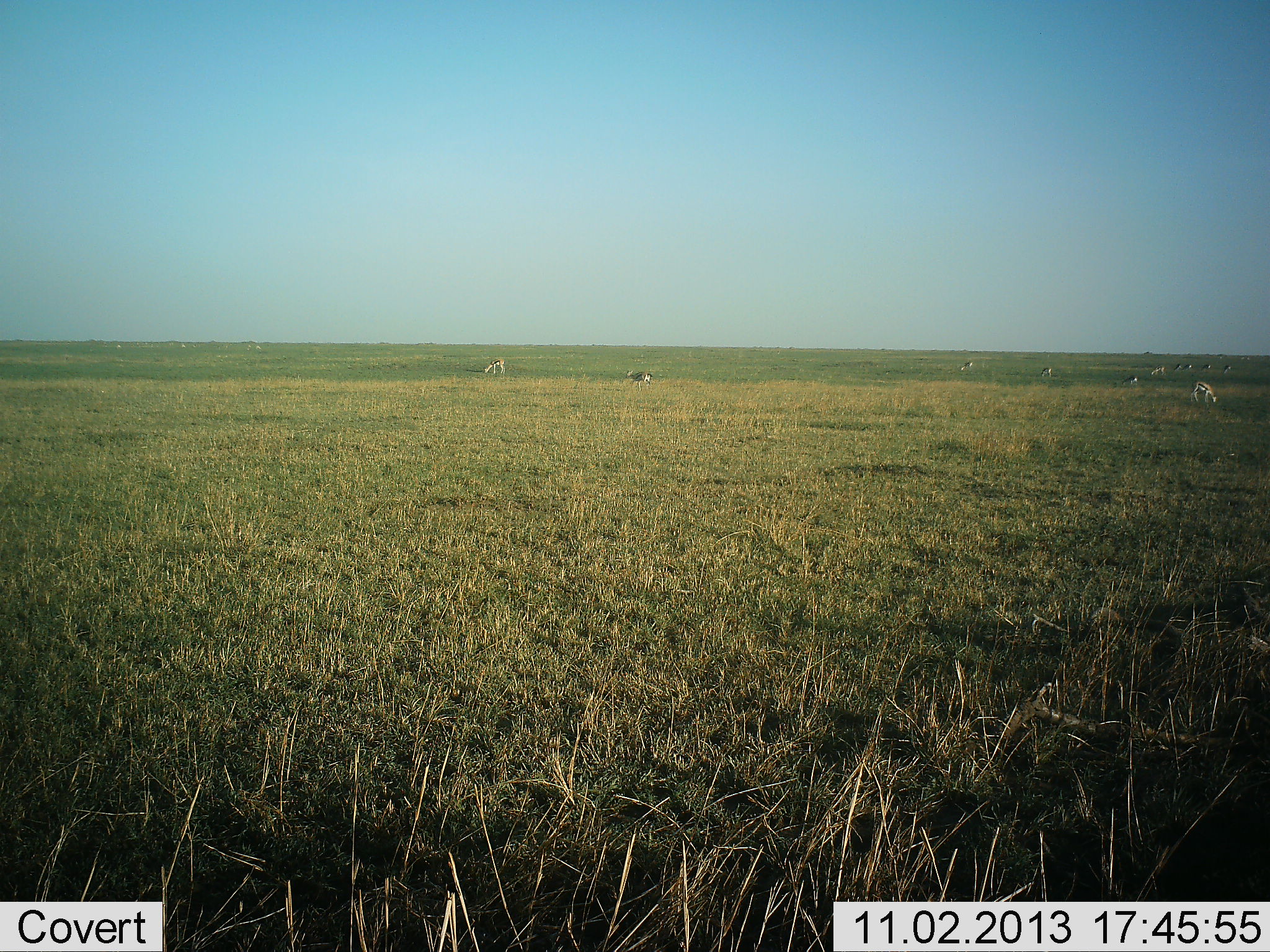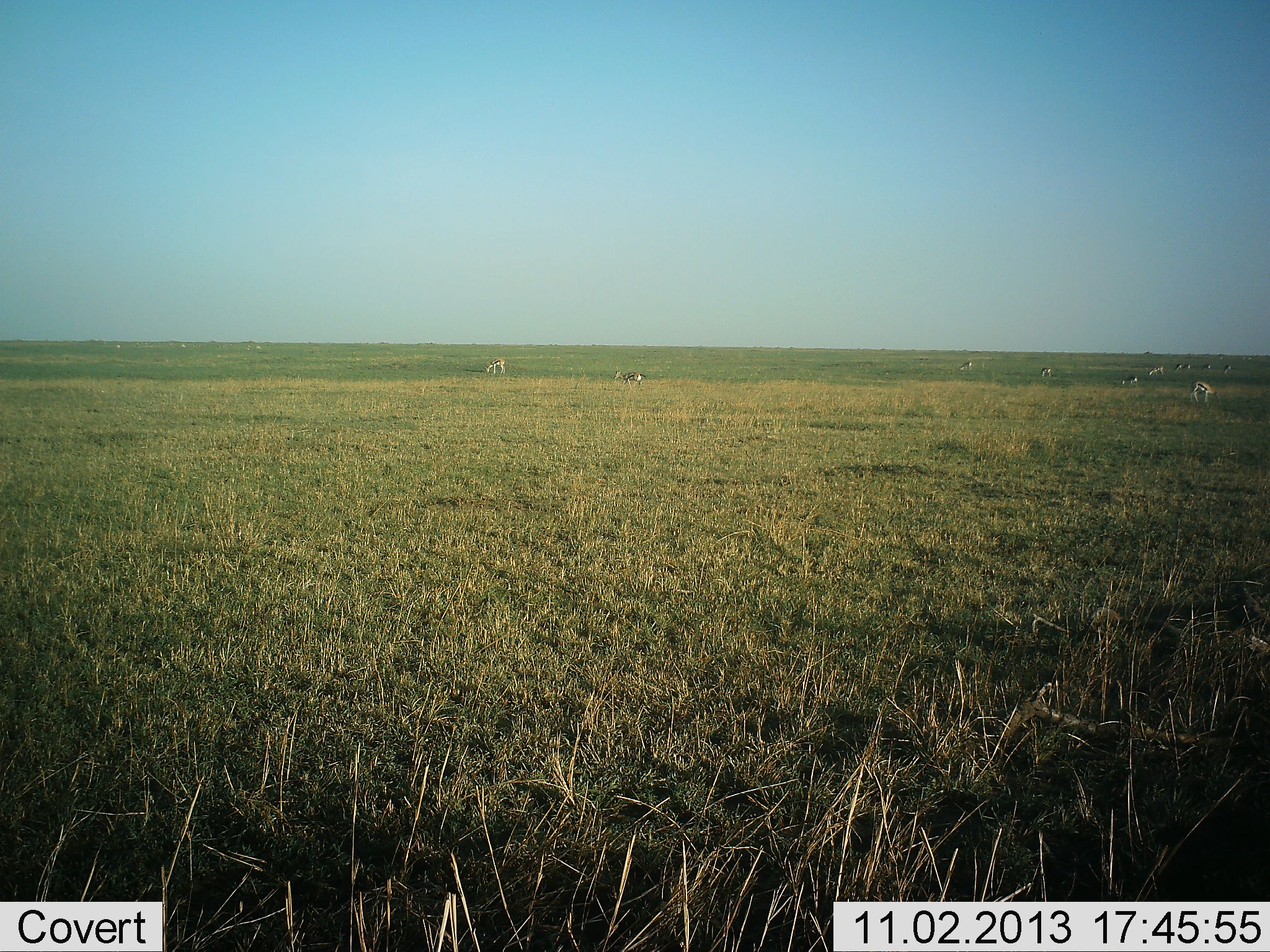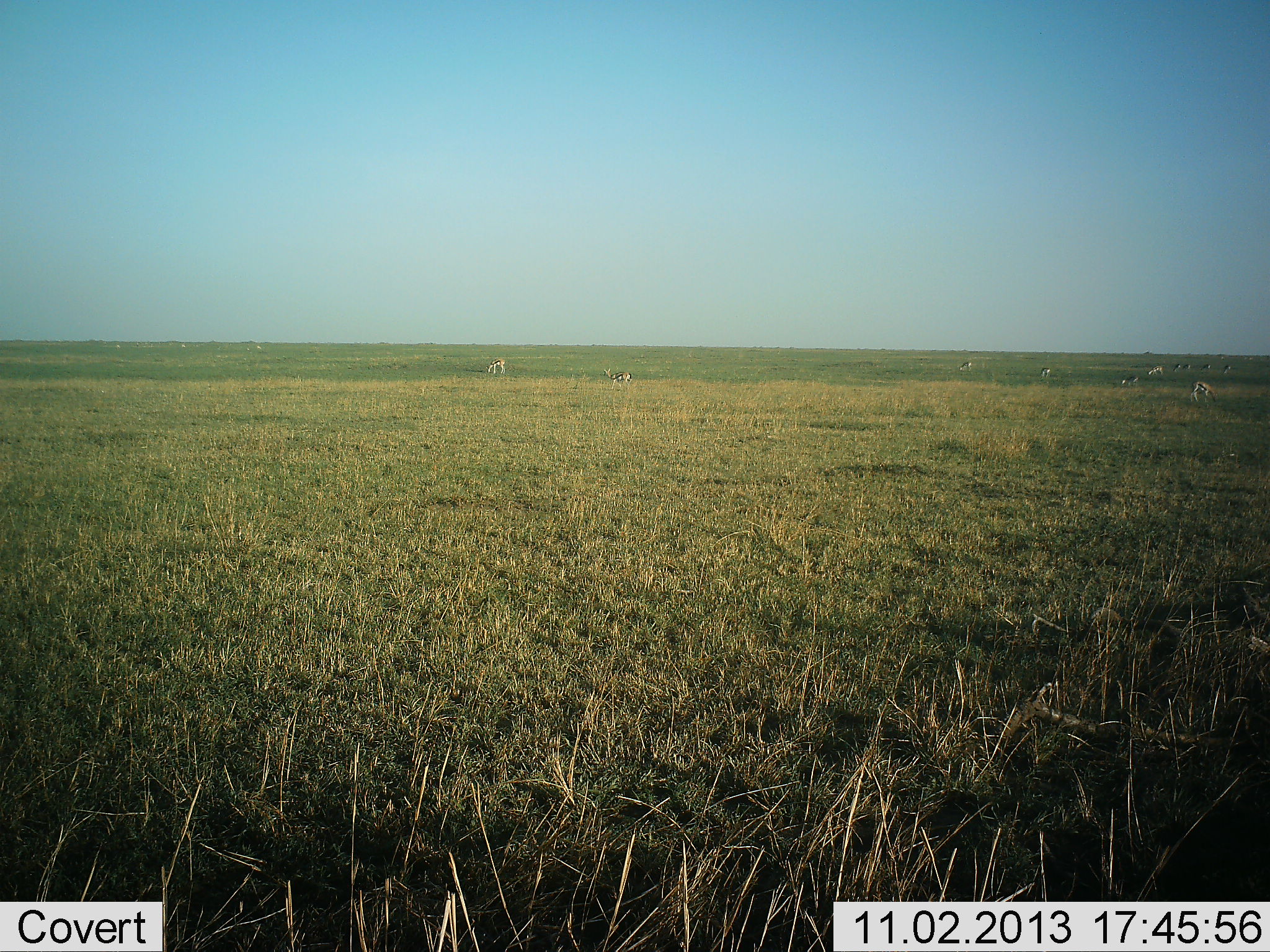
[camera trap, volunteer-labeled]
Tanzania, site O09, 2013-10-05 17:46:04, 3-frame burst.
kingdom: Animalia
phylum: Chordata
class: Mammalia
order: Artiodactyla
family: Bovidae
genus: Eudorcas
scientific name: Eudorcas thomsonii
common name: thomson's gazelle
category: gazellethomsons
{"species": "gazellethomsons (thomson's gazelle) (Eudorcas thomsonii)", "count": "11-50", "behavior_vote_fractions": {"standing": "40%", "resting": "10%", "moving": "60%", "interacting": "0%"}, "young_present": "0%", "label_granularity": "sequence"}